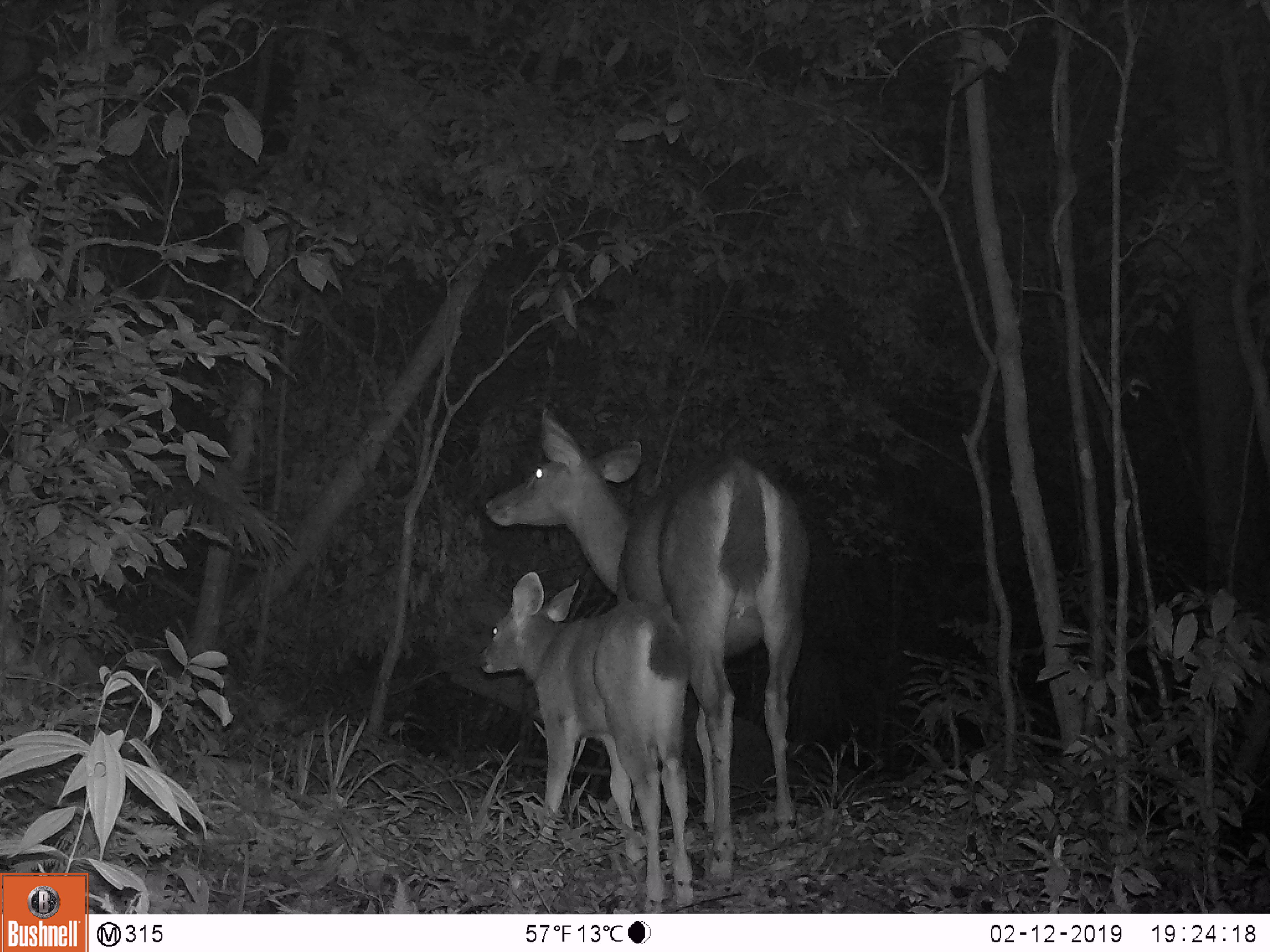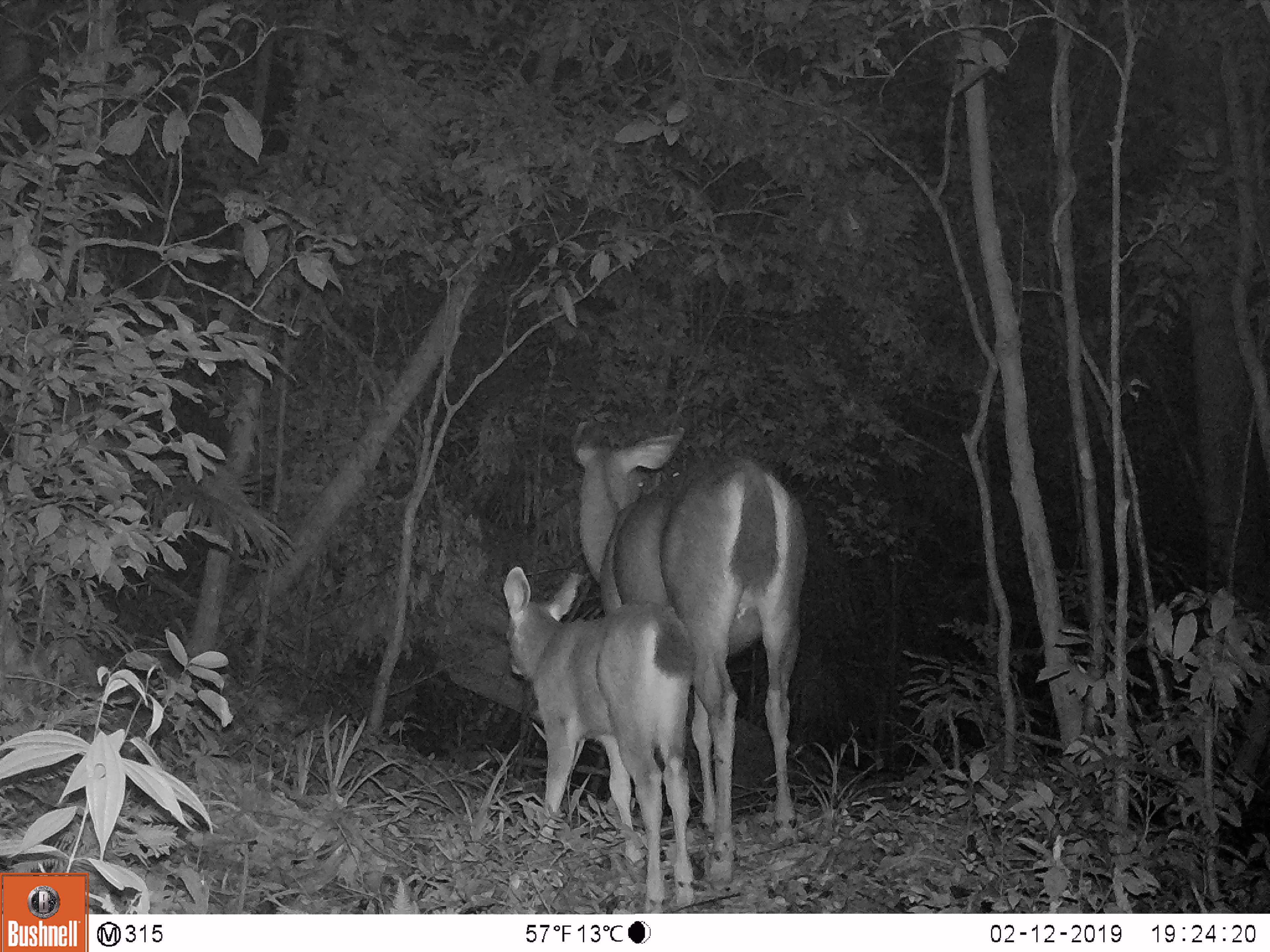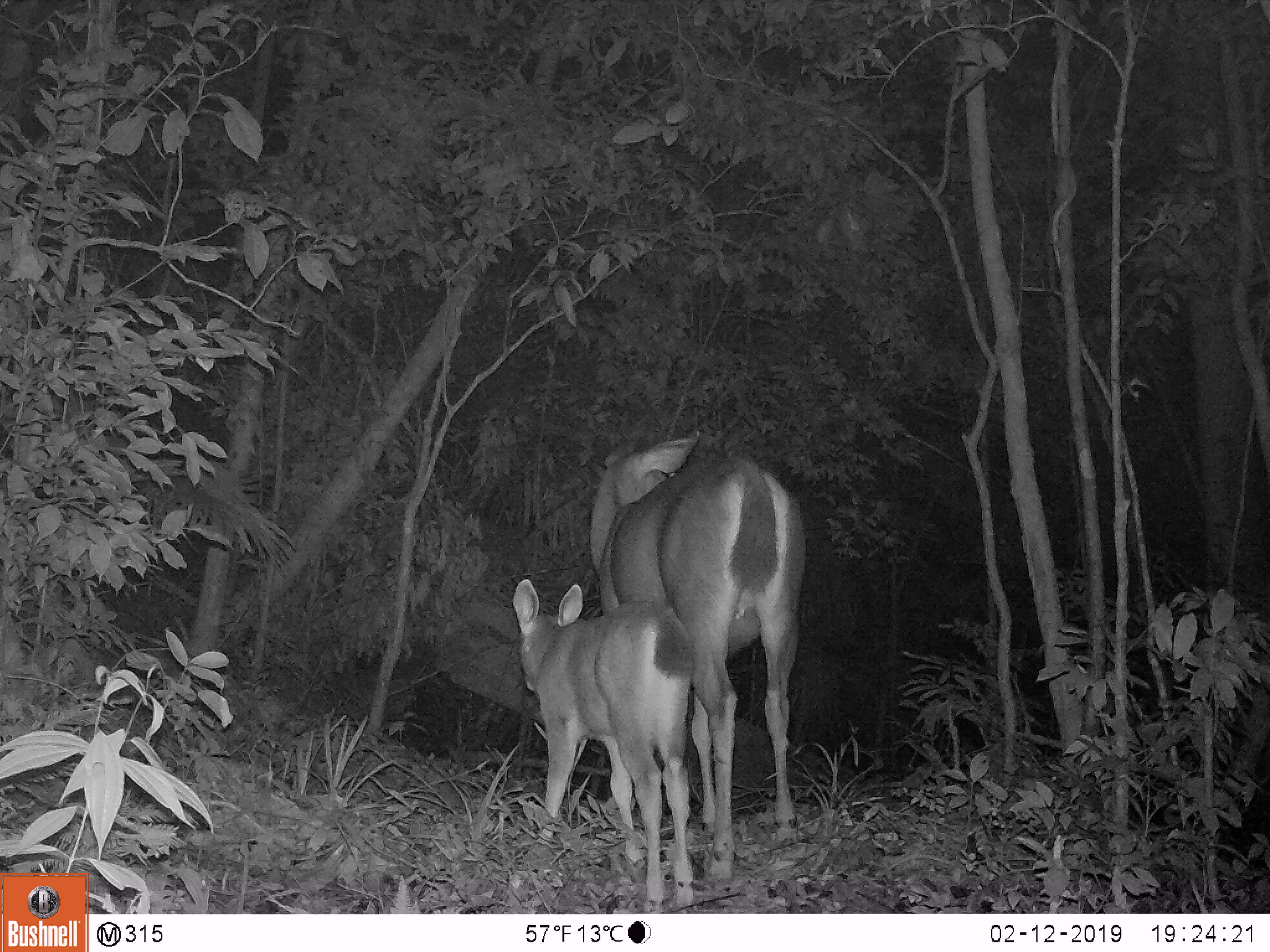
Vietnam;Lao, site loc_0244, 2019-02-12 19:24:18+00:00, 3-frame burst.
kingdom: Animalia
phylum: Chordata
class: Mammalia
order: Artiodactyla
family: Cervidae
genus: Rusa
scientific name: Rusa unicolor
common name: sambar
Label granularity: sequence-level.